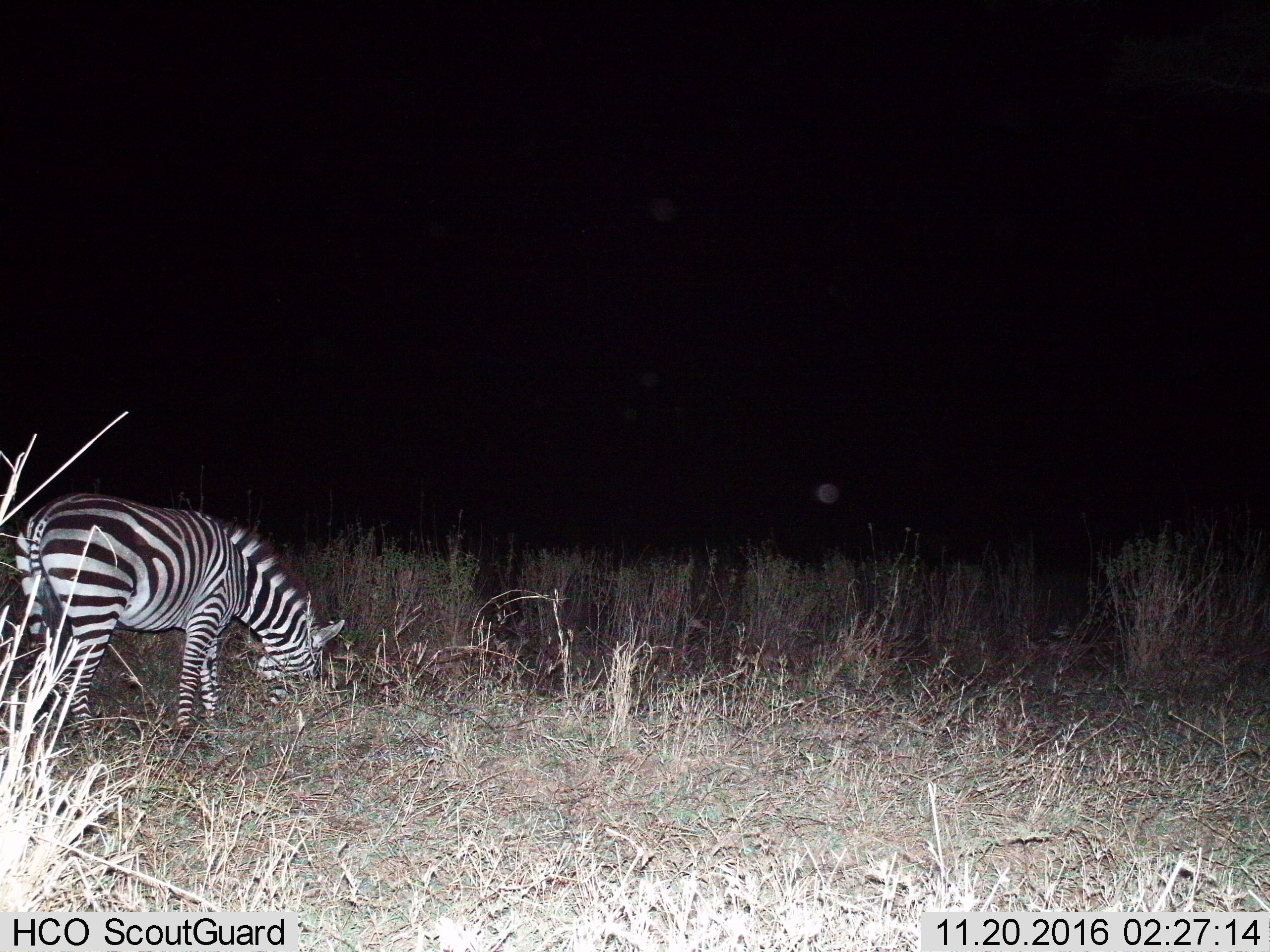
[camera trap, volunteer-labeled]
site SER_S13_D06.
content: unidentified animal